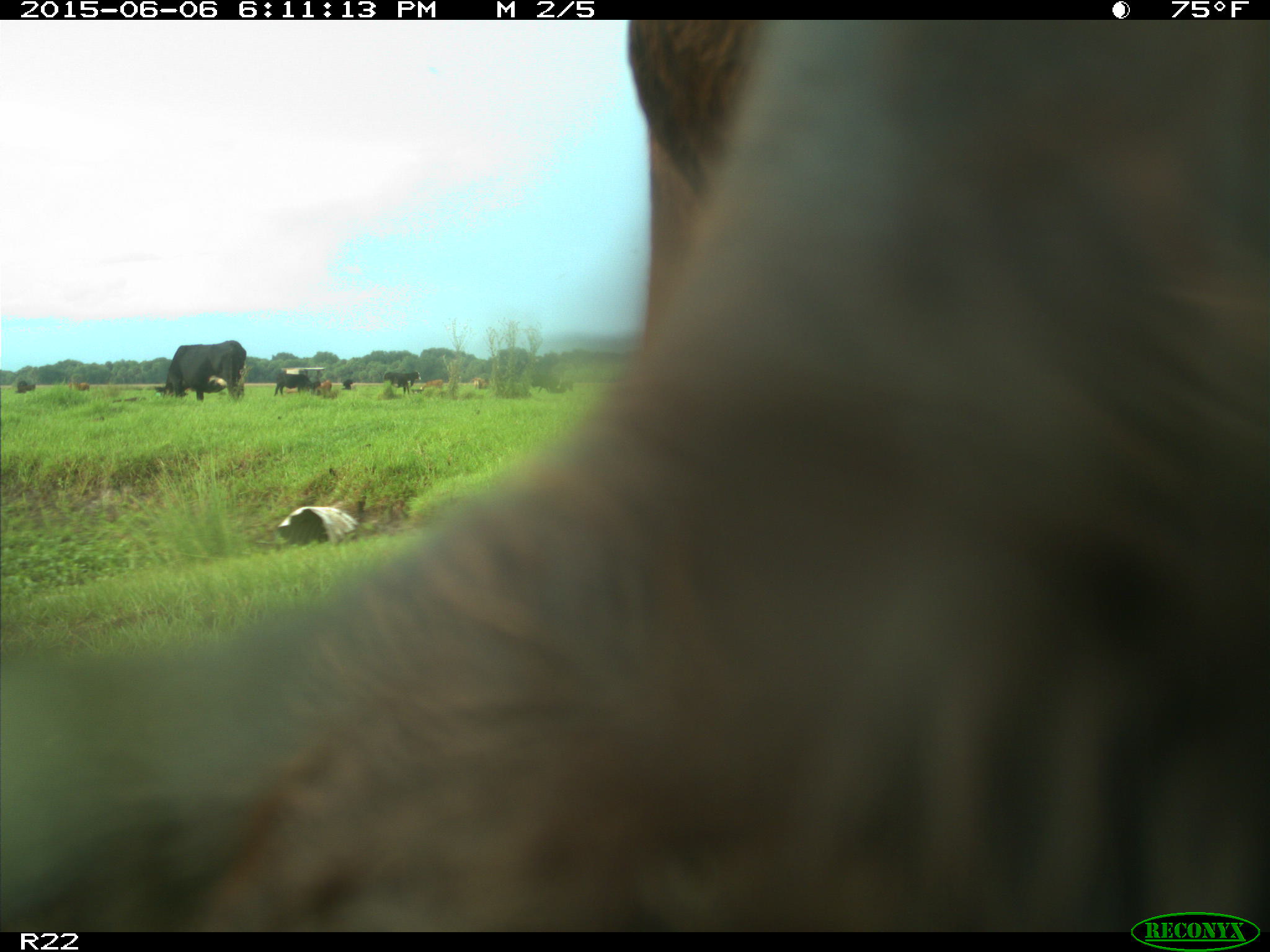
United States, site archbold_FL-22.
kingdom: Animalia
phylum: Chordata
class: Mammalia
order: Artiodactyla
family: Bovidae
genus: Bos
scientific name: Bos taurus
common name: domestic cow